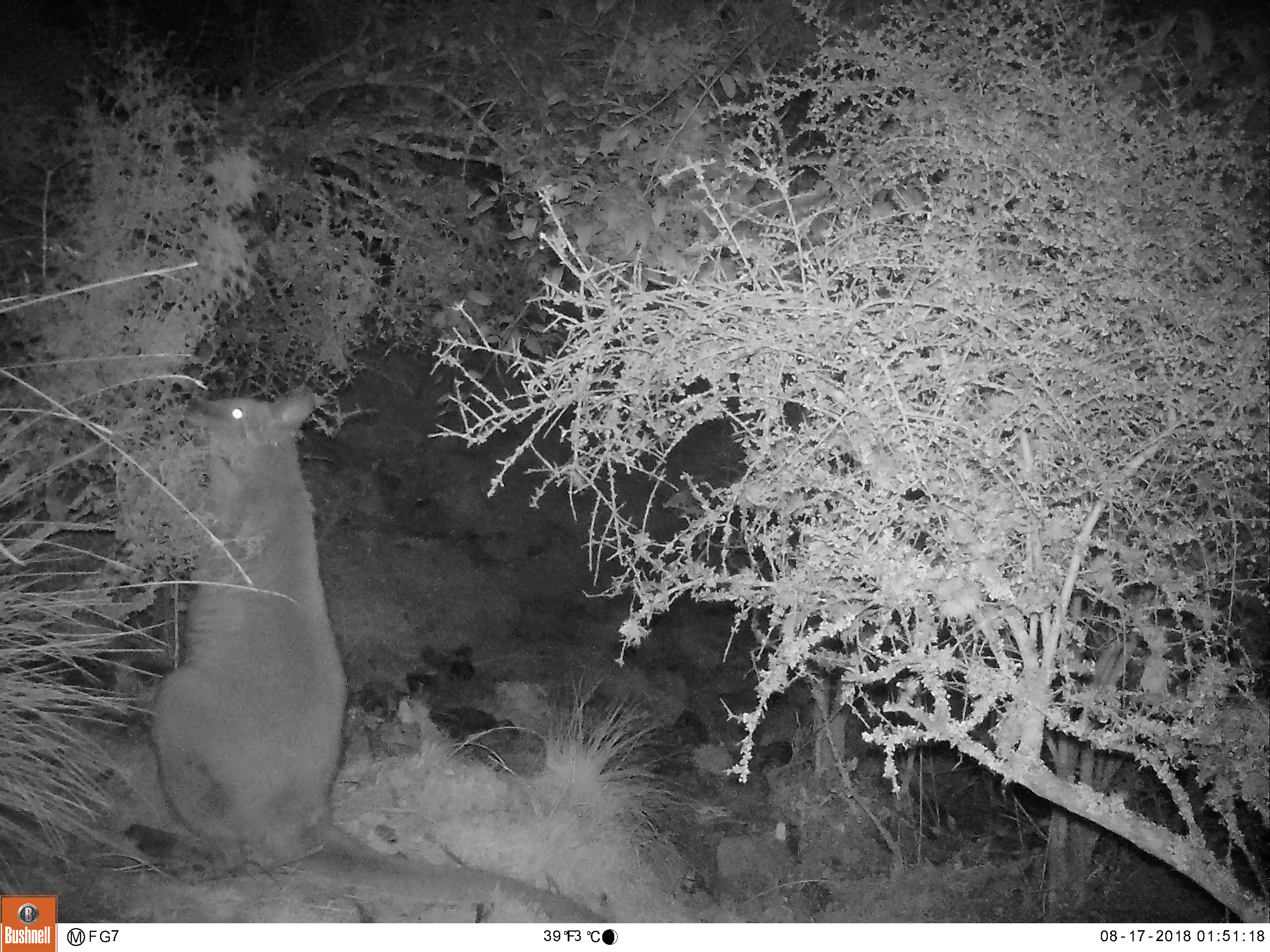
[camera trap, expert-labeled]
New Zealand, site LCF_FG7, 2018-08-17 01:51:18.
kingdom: Animalia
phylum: Chordata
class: Mammalia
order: Diprotodontia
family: Macropodidae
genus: Notamacropus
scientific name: Notamacropus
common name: wallaby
Wallaby (Notamacropus).